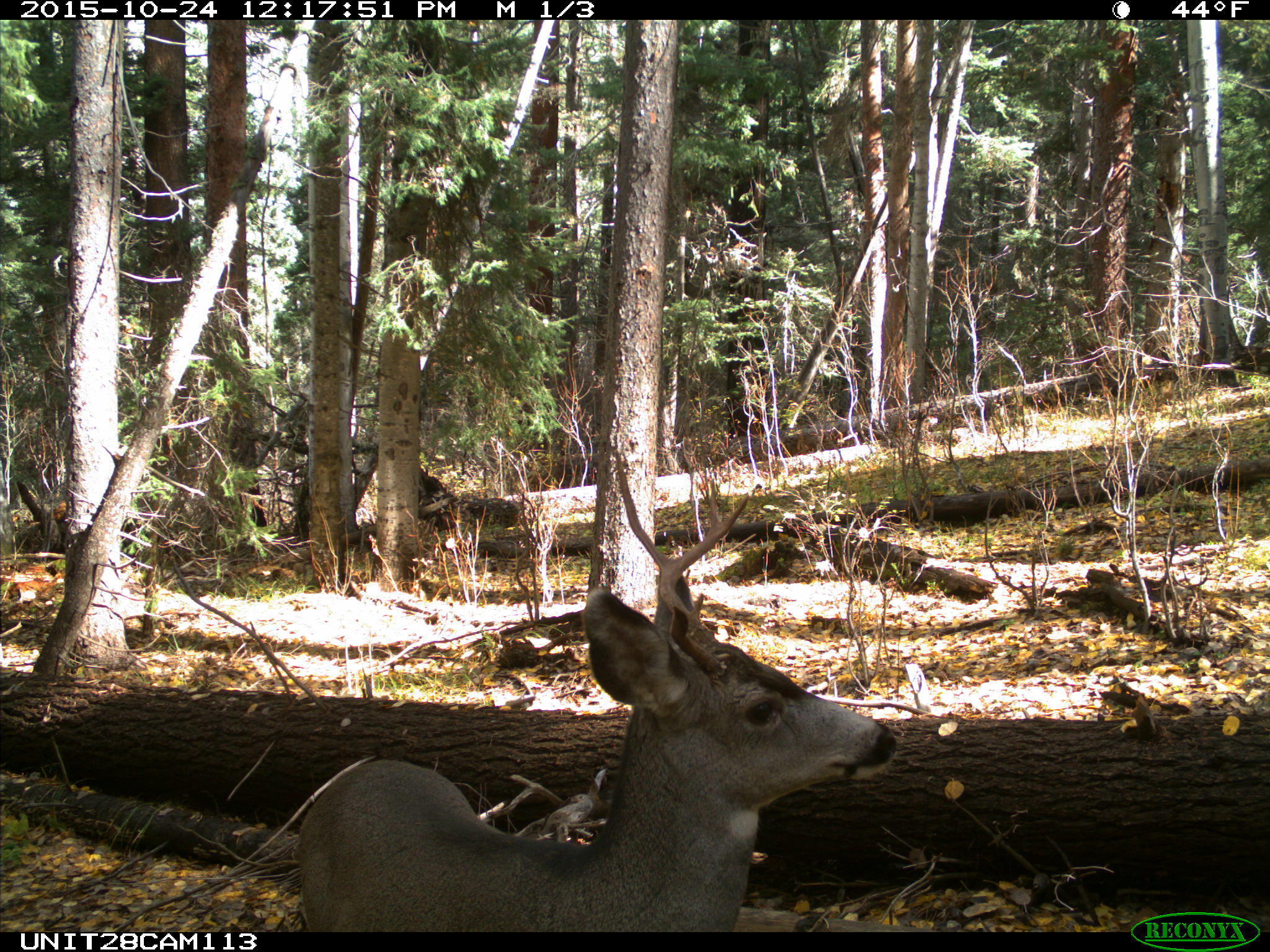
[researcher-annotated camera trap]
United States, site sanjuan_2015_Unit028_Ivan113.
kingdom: Animalia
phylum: Chordata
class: Mammalia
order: Artiodactyla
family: Cervidae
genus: Odocoileus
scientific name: Odocoileus hemionus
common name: mule deer